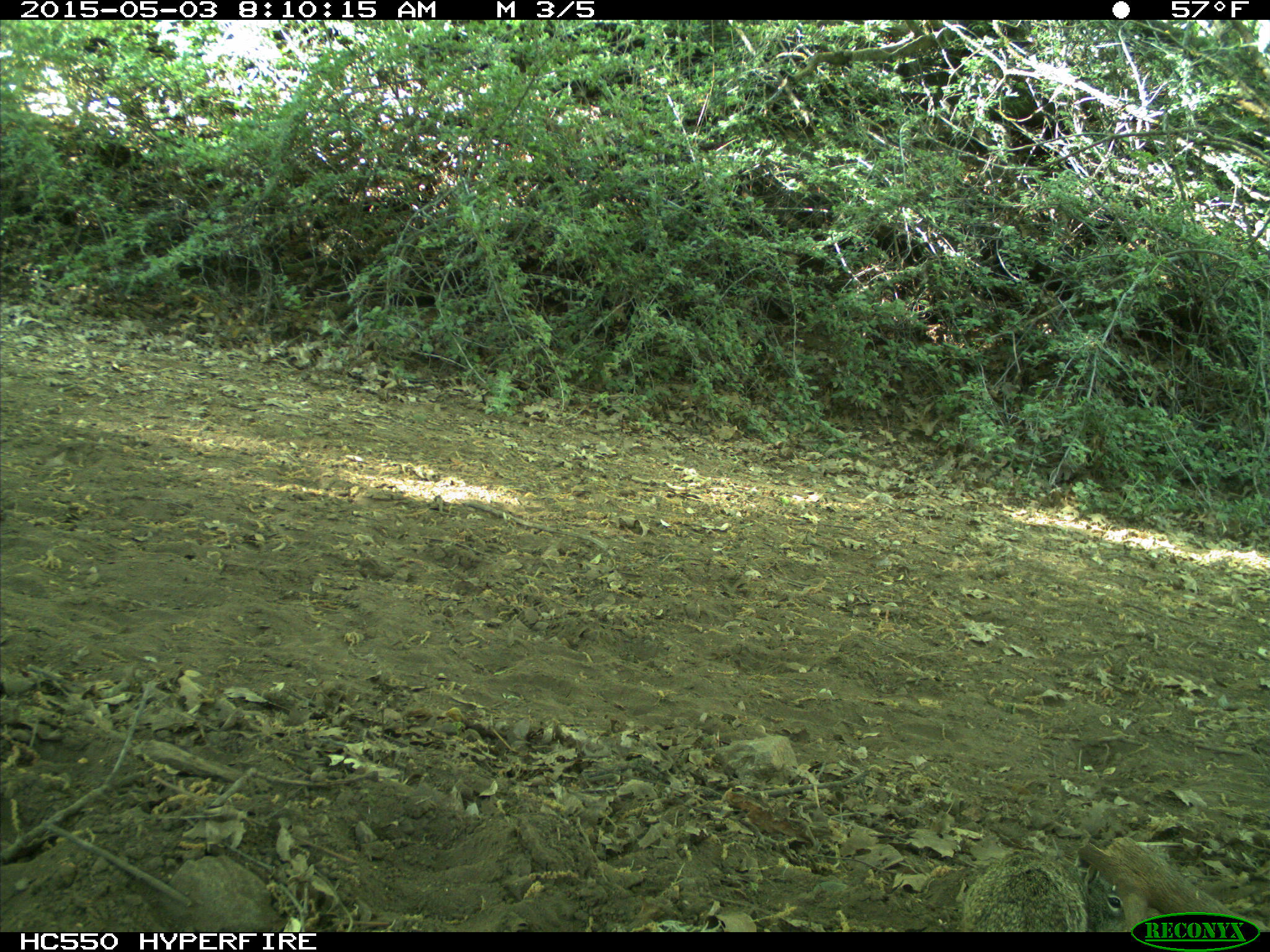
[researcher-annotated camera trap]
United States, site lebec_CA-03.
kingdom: Animalia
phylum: Chordata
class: Mammalia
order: Rodentia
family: Sciuridae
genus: Otospermophilus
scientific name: Otospermophilus beecheyi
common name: california ground squirrel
Otospermophilus beecheyi (california ground squirrel).